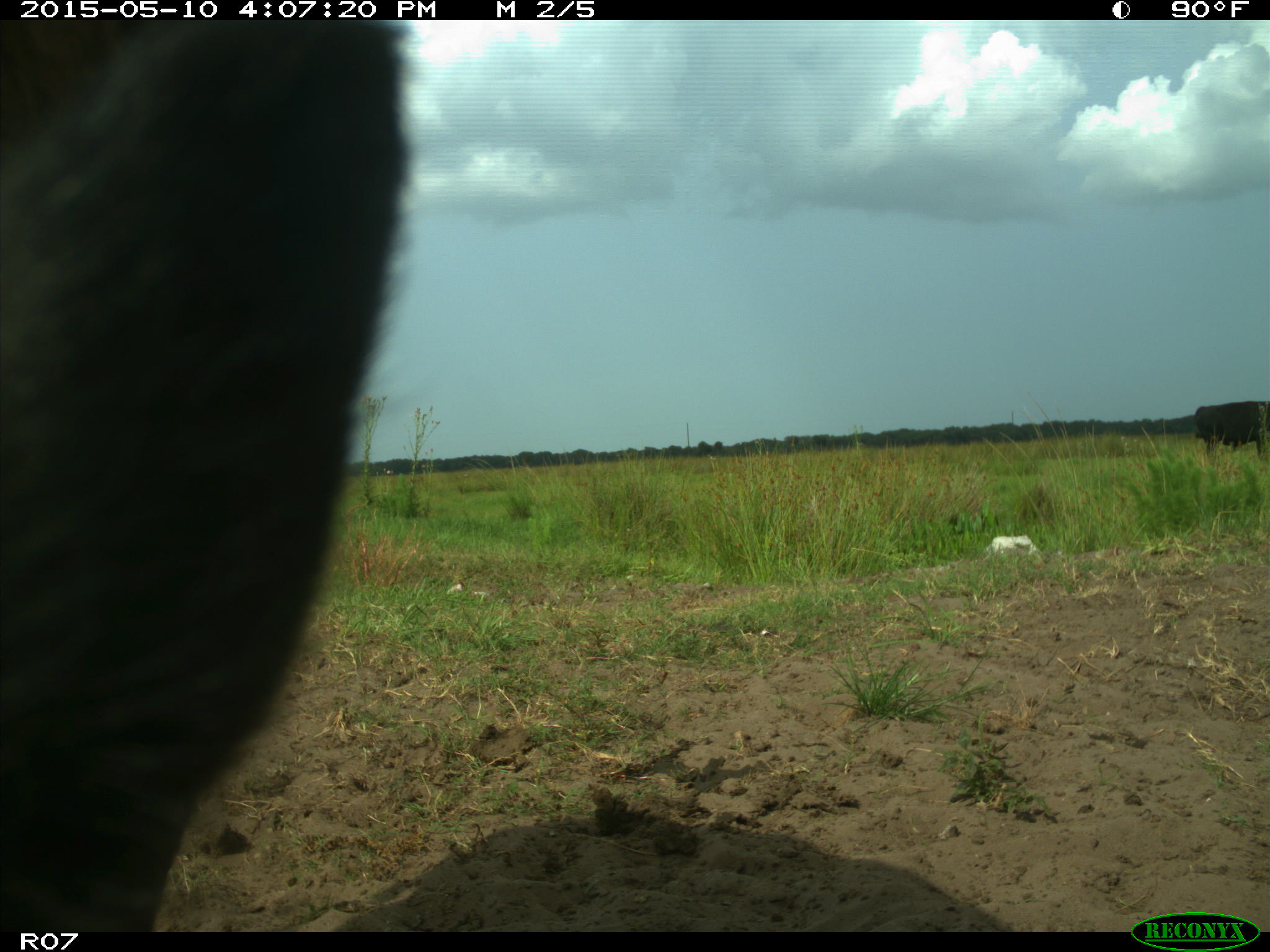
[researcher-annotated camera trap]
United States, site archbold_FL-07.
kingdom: Animalia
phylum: Chordata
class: Mammalia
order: Artiodactyla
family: Bovidae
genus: Bos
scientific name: Bos taurus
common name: domestic cow